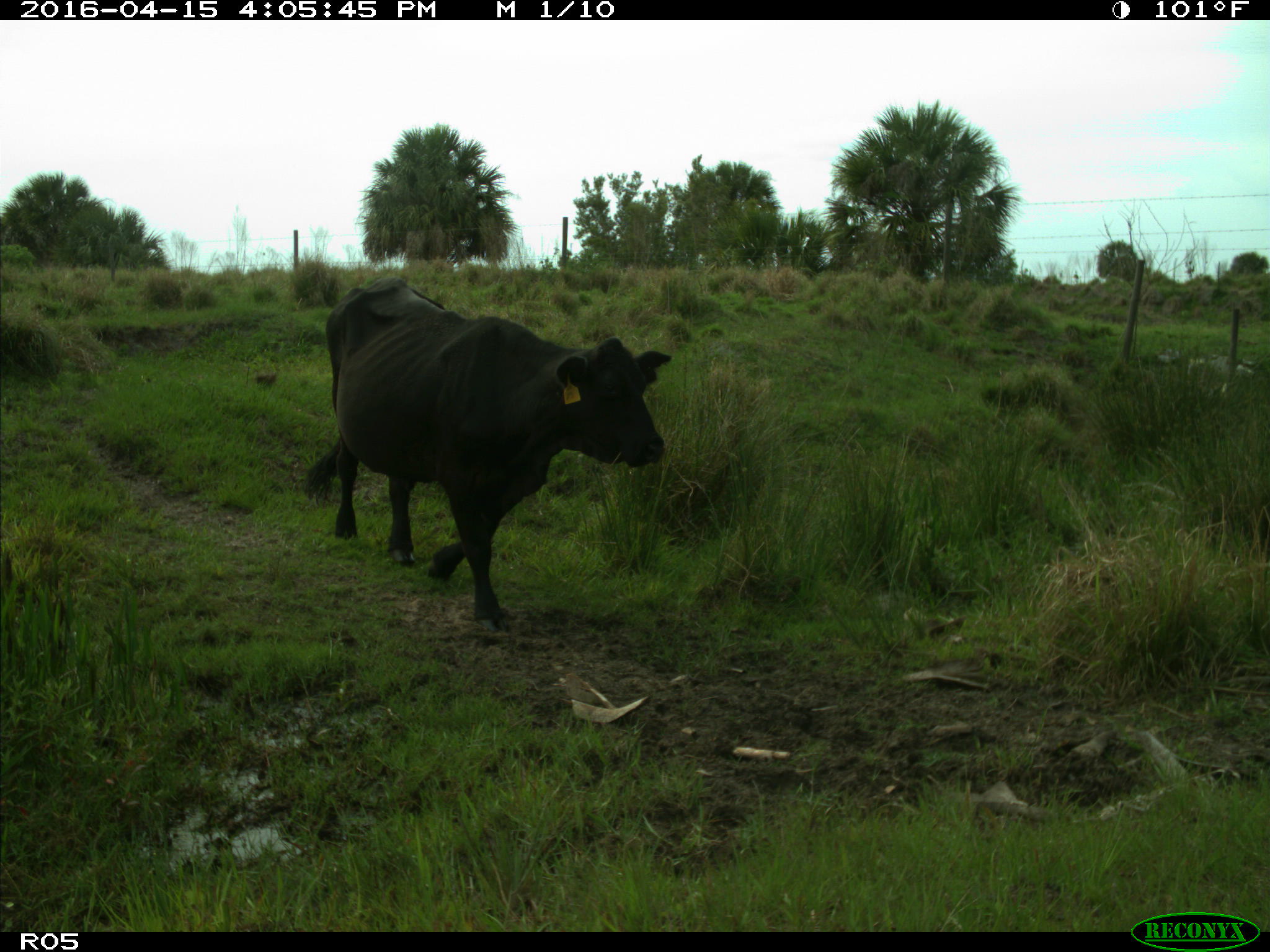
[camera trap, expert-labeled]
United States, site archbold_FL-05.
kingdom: Animalia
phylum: Chordata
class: Mammalia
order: Artiodactyla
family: Bovidae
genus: Bos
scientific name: Bos taurus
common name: domestic cow